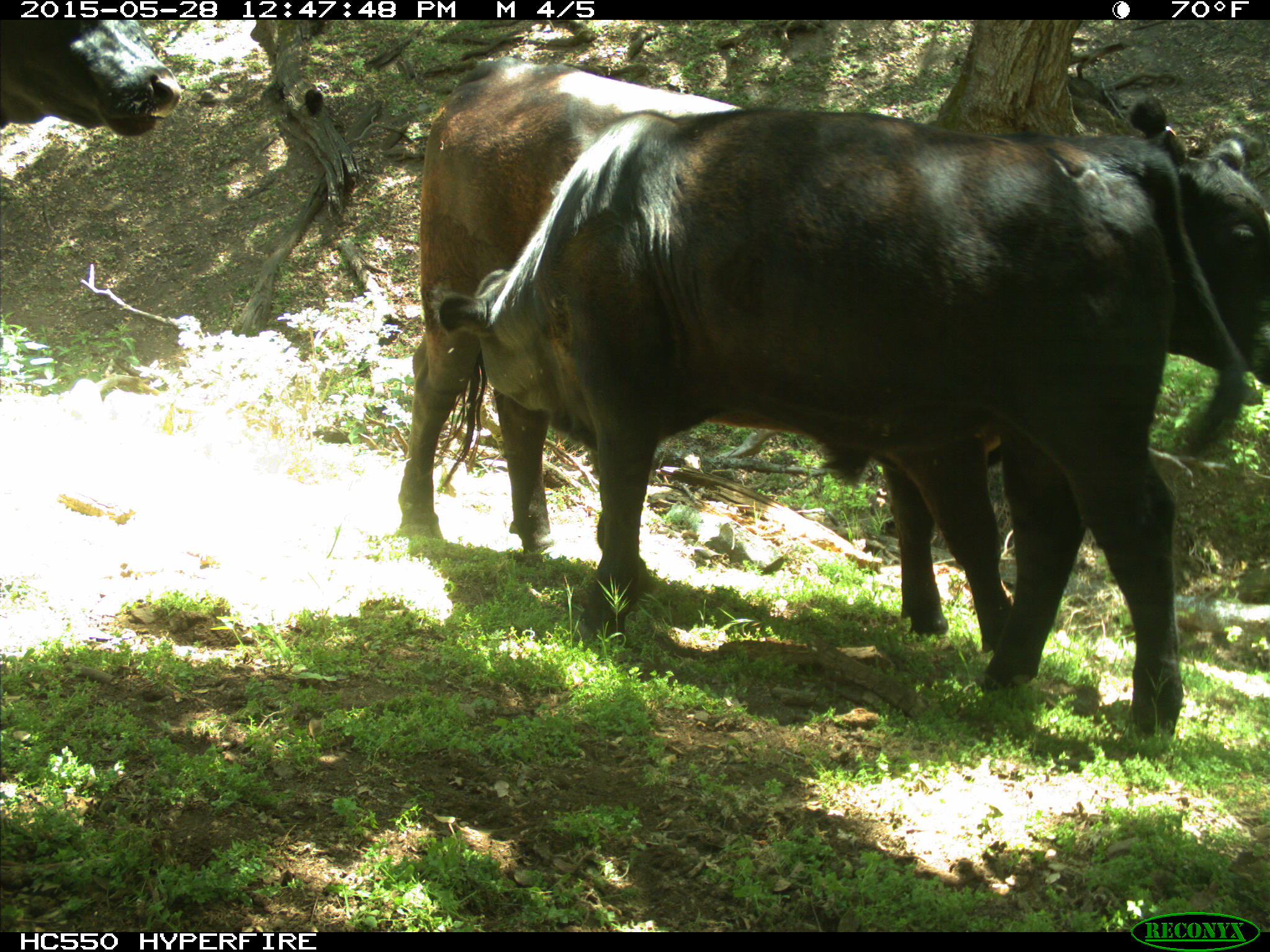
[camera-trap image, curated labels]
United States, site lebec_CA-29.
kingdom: Animalia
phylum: Chordata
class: Mammalia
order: Artiodactyla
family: Bovidae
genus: Bos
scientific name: Bos taurus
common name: domestic cow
Bos taurus (domestic cow).